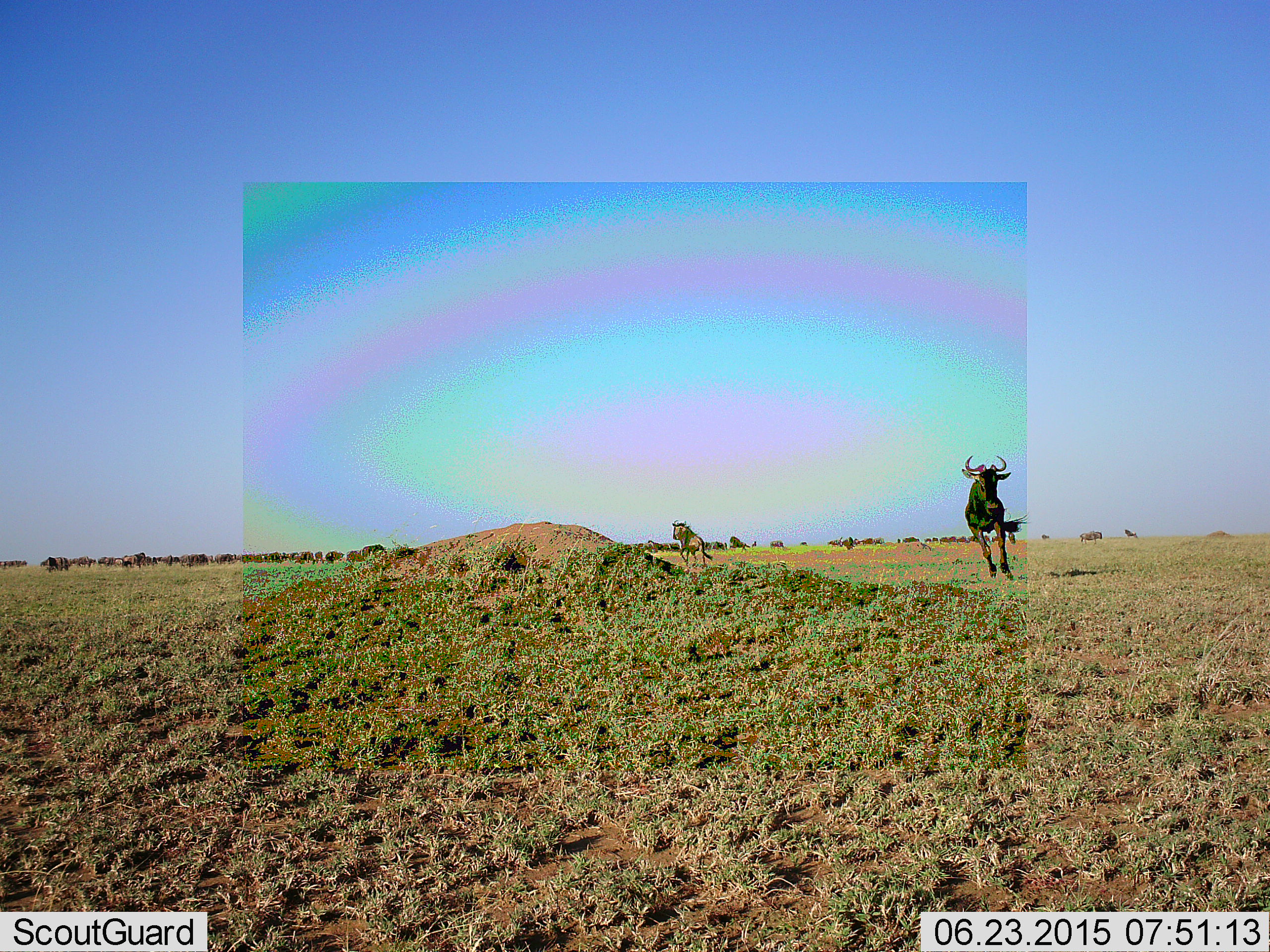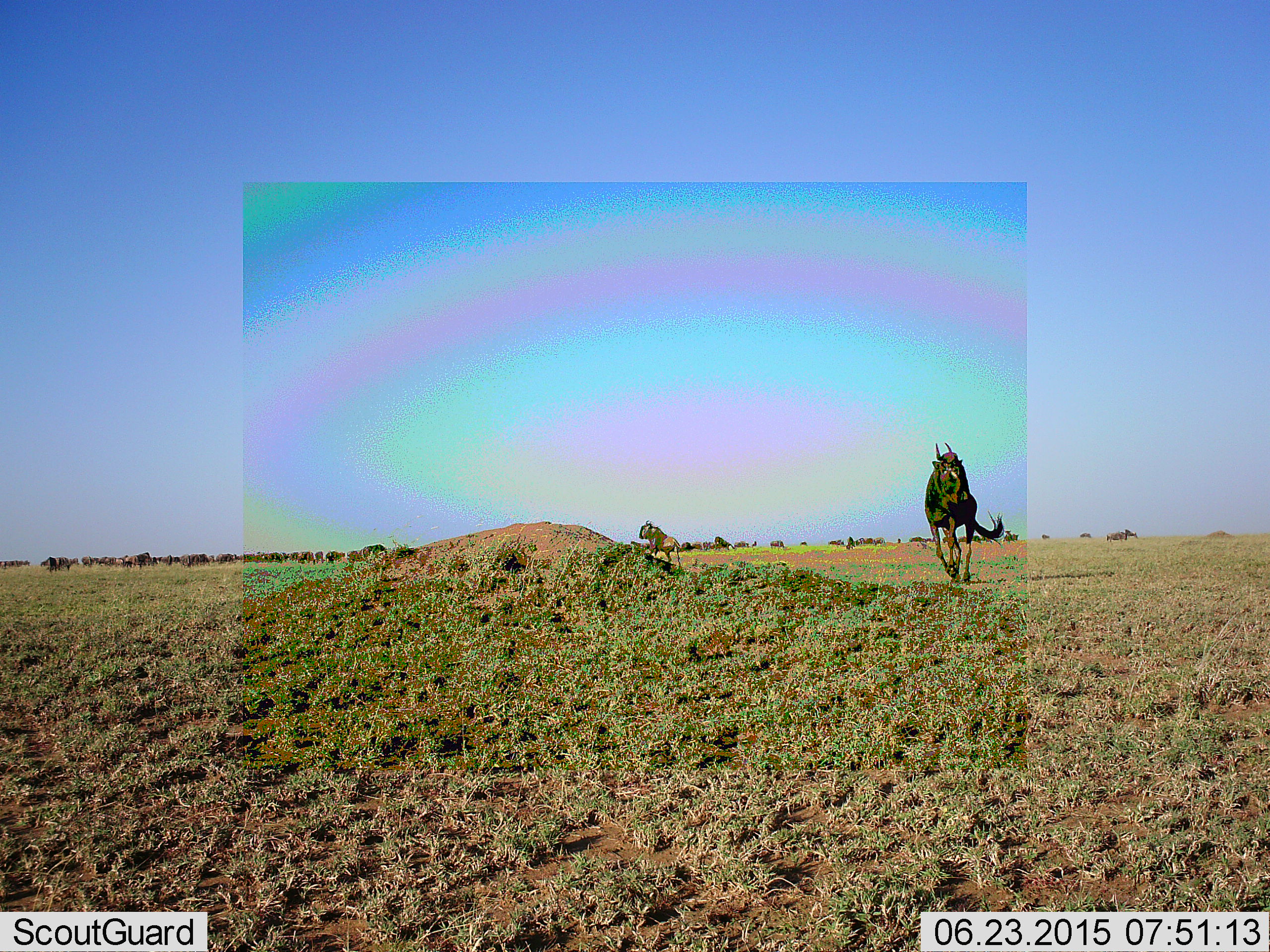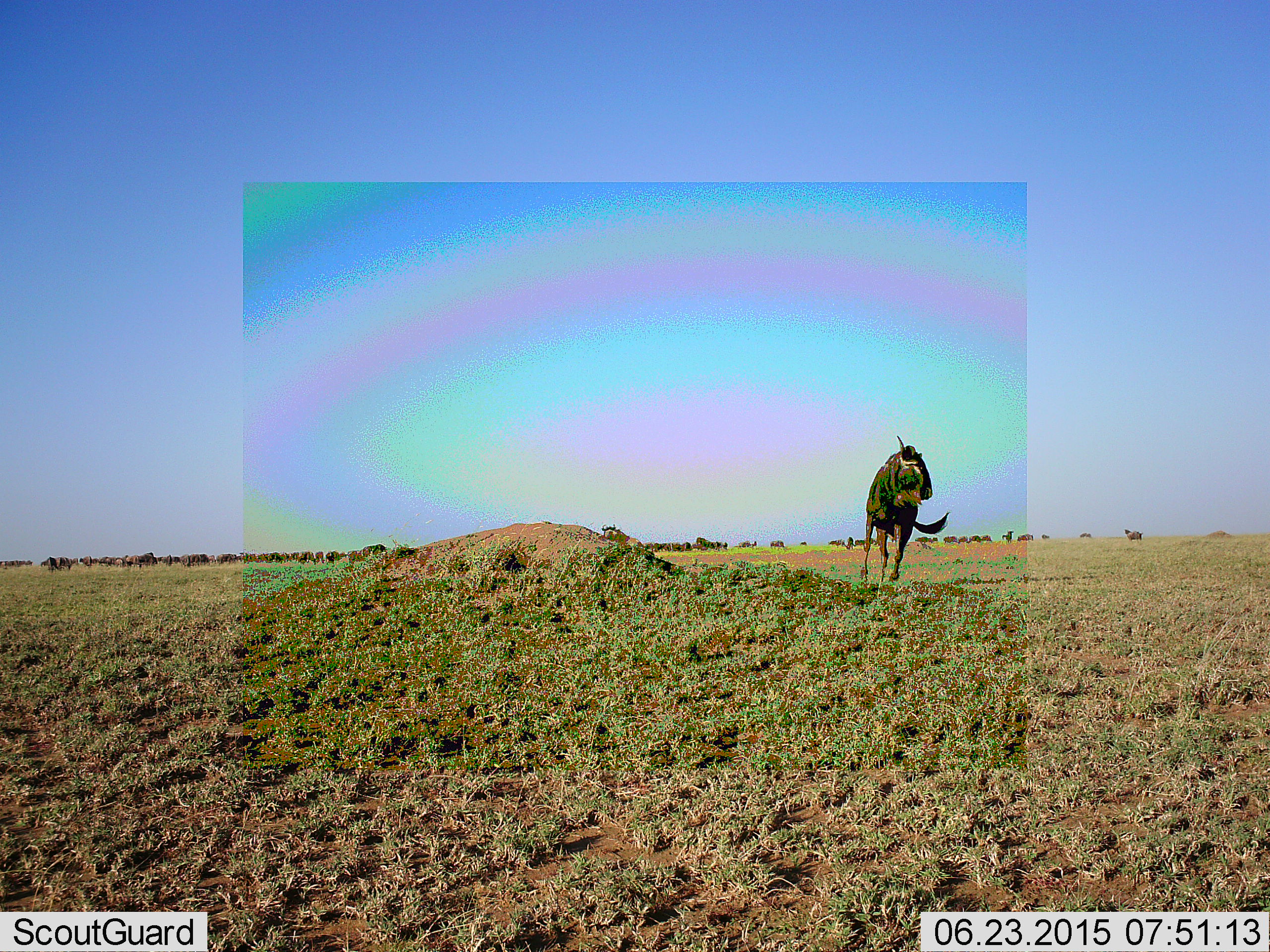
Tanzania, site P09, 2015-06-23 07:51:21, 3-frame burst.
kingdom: Animalia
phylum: Chordata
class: Mammalia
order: Artiodactyla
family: Bovidae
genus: Connochaetes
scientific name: Connochaetes taurinus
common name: blue wildebeest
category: wildebeest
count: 3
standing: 30%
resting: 0%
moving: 100%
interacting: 0%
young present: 0%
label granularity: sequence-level